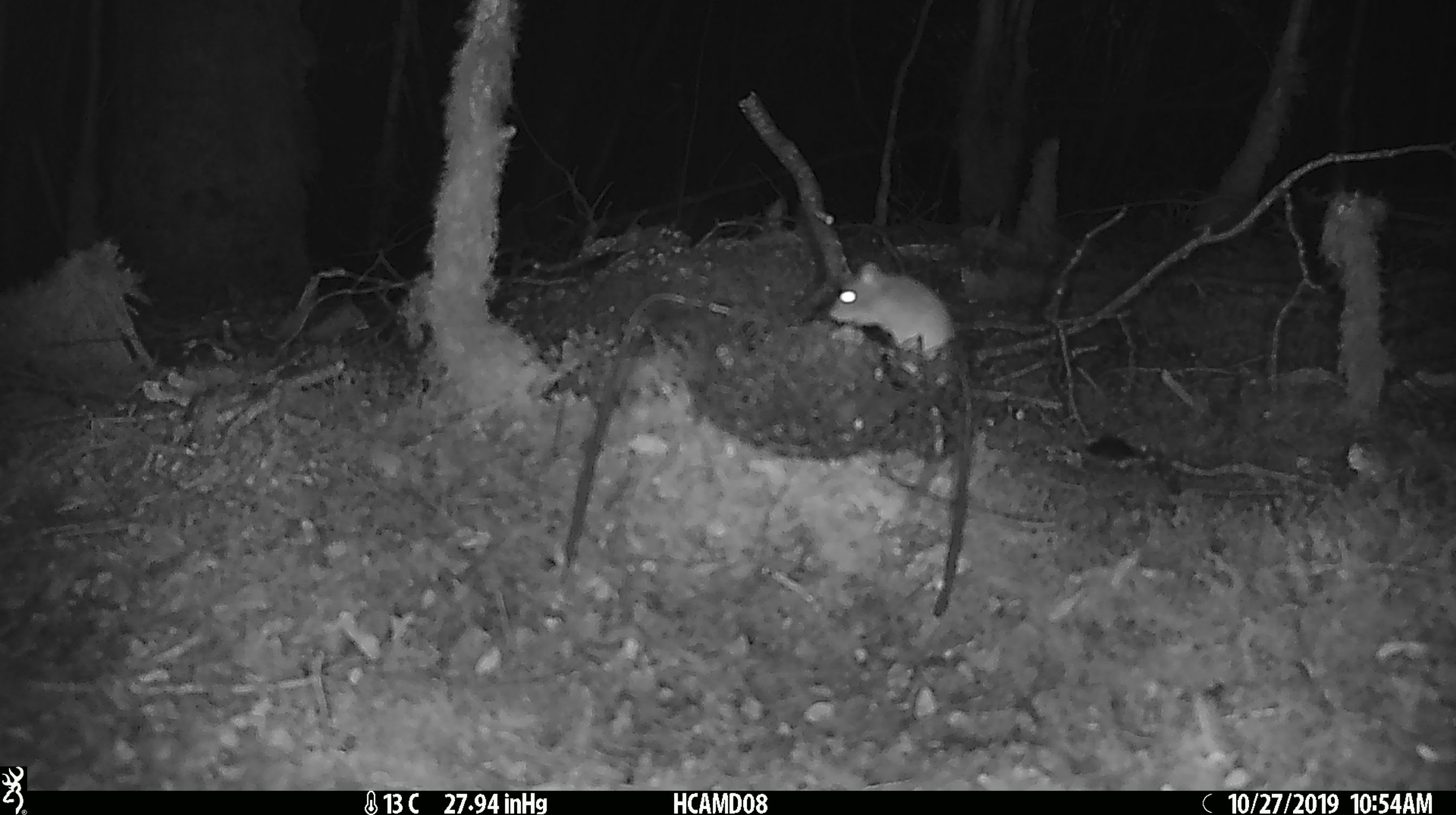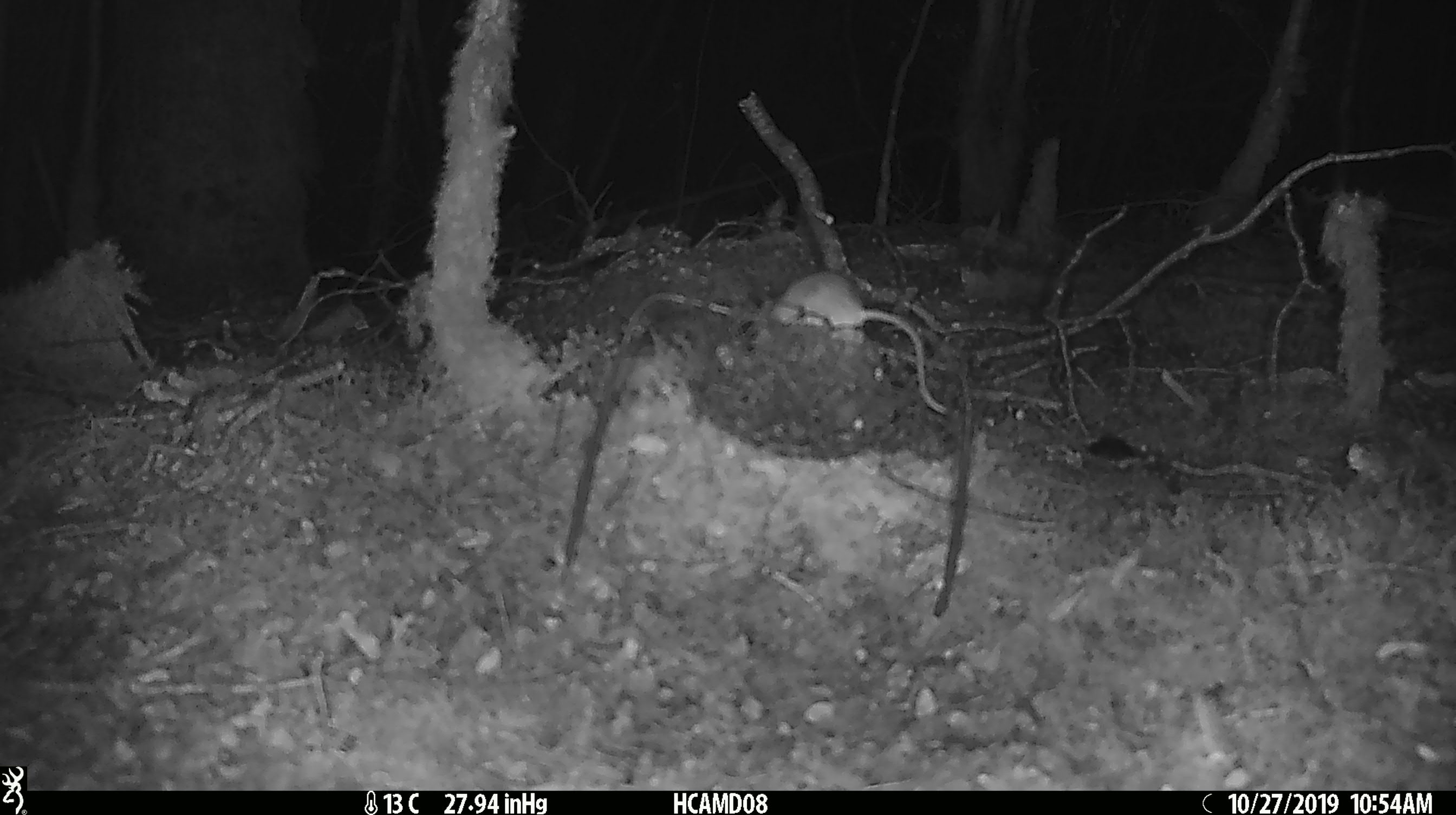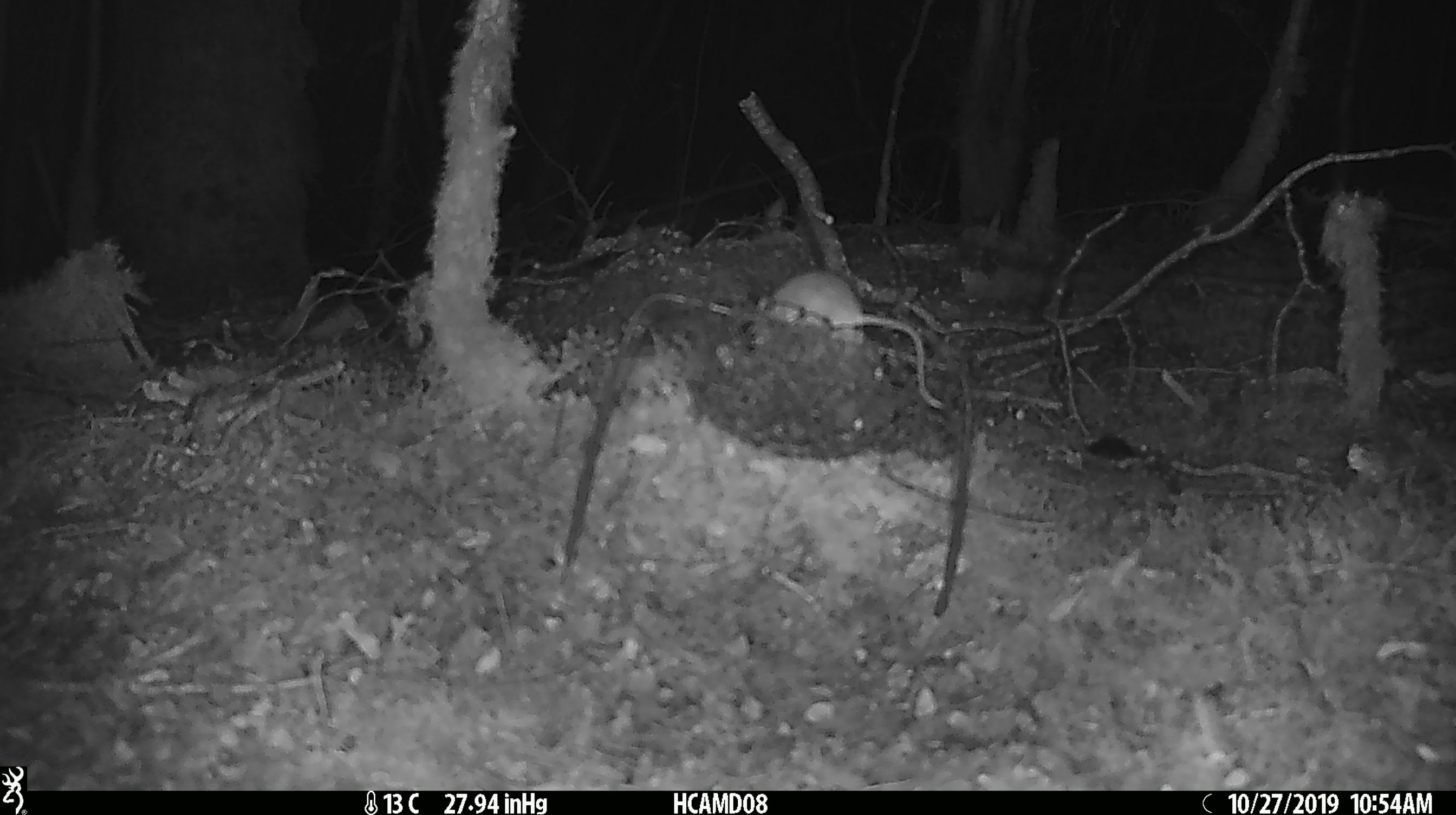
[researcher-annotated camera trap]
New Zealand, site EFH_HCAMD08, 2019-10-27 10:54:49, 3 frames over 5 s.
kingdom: Animalia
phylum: Chordata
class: Mammalia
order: Rodentia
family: Muridae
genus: Mus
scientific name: Mus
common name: mouse